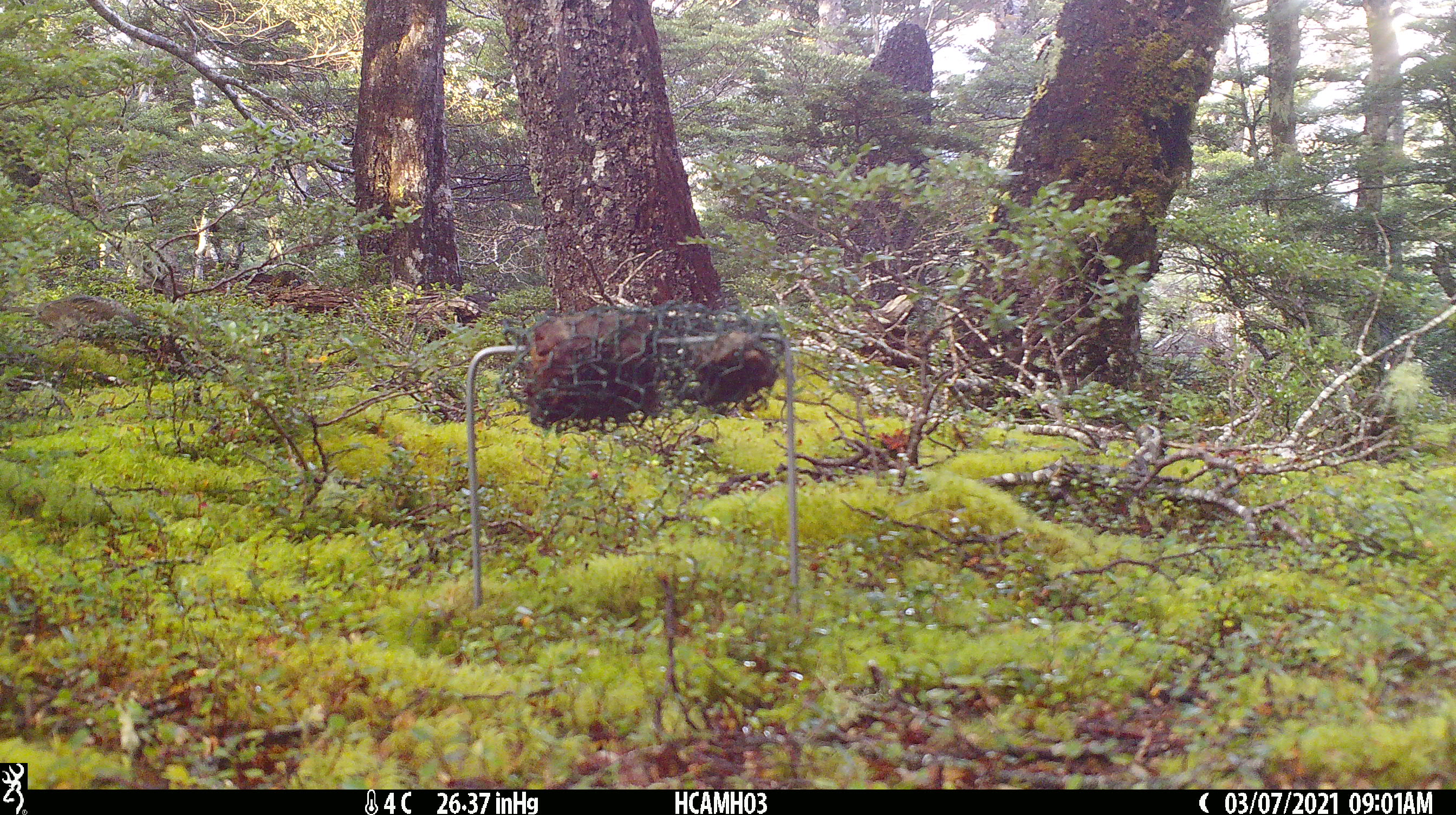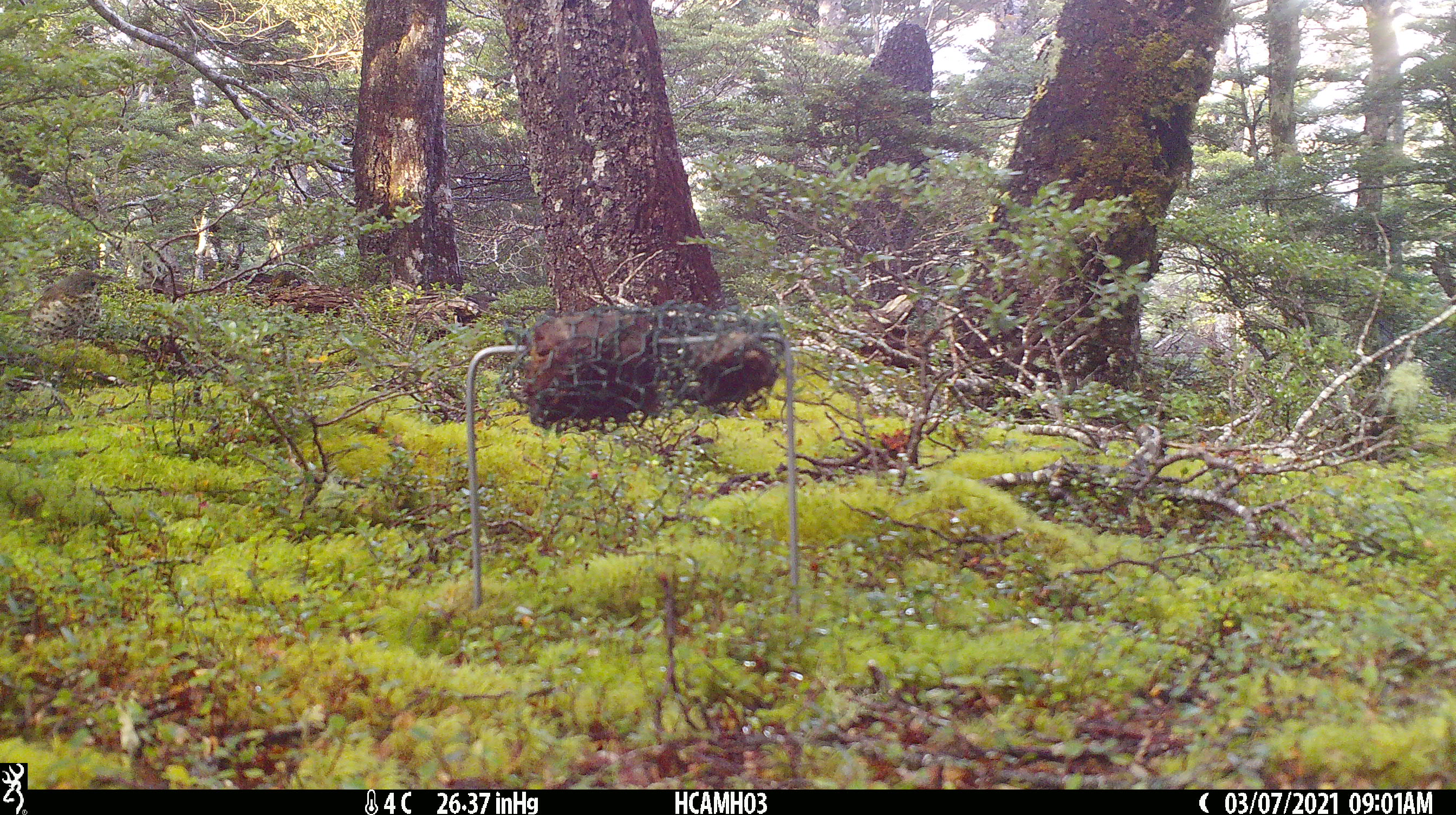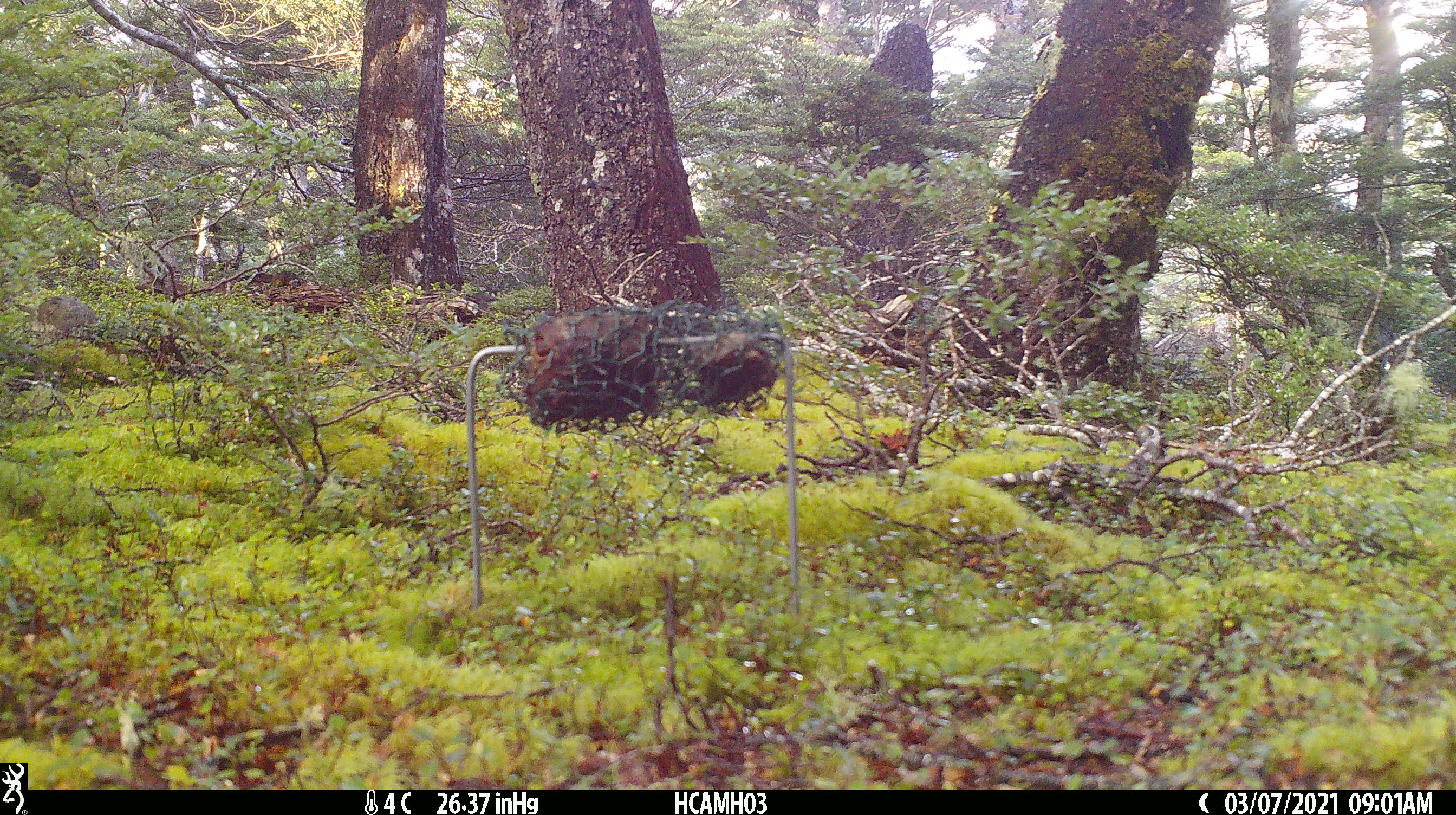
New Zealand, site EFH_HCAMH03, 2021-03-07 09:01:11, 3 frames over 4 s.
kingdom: Animalia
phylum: Chordata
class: Aves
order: Passeriformes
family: Turdidae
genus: Turdus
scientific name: Turdus philomelos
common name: song thrush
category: thrush